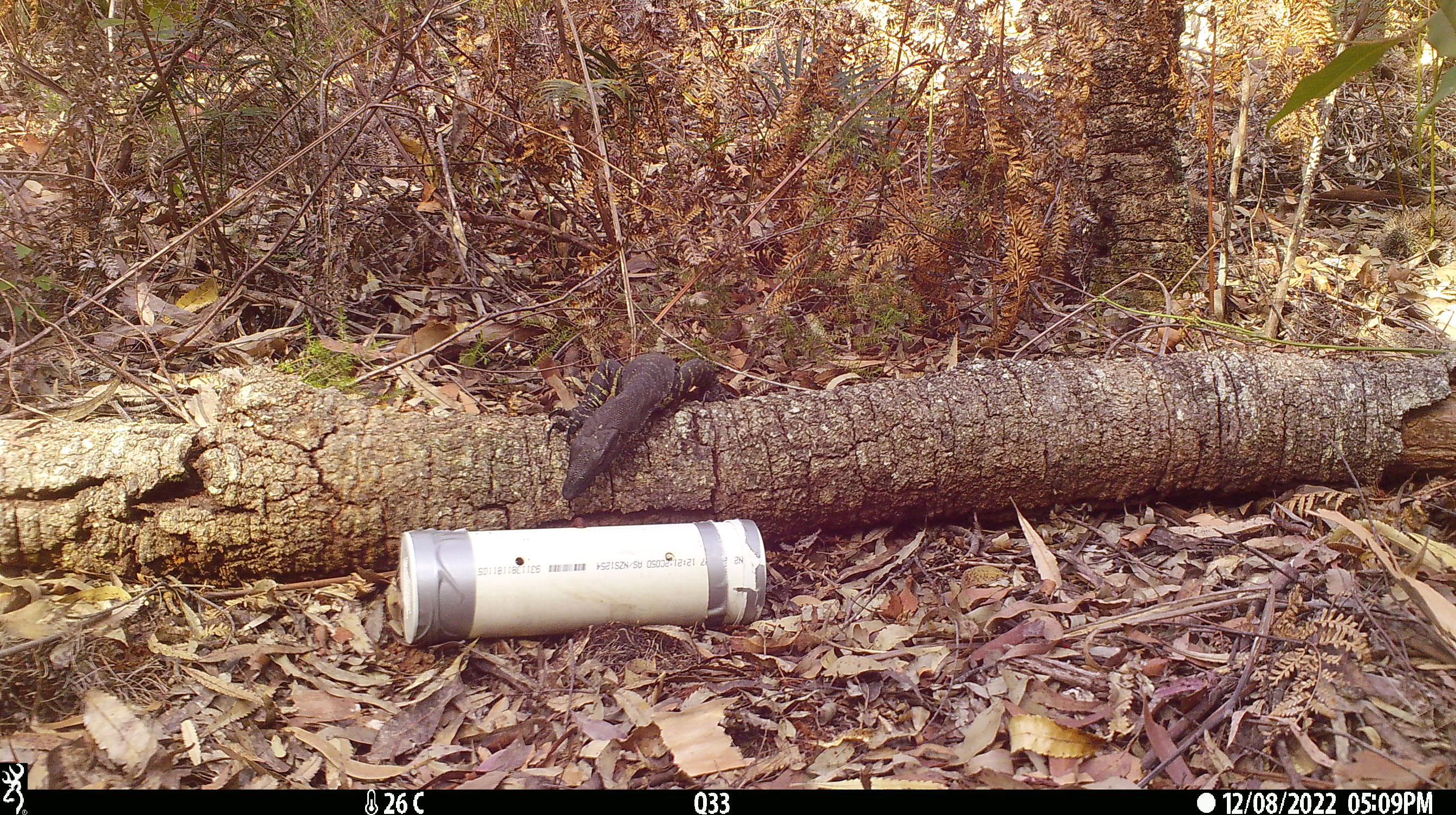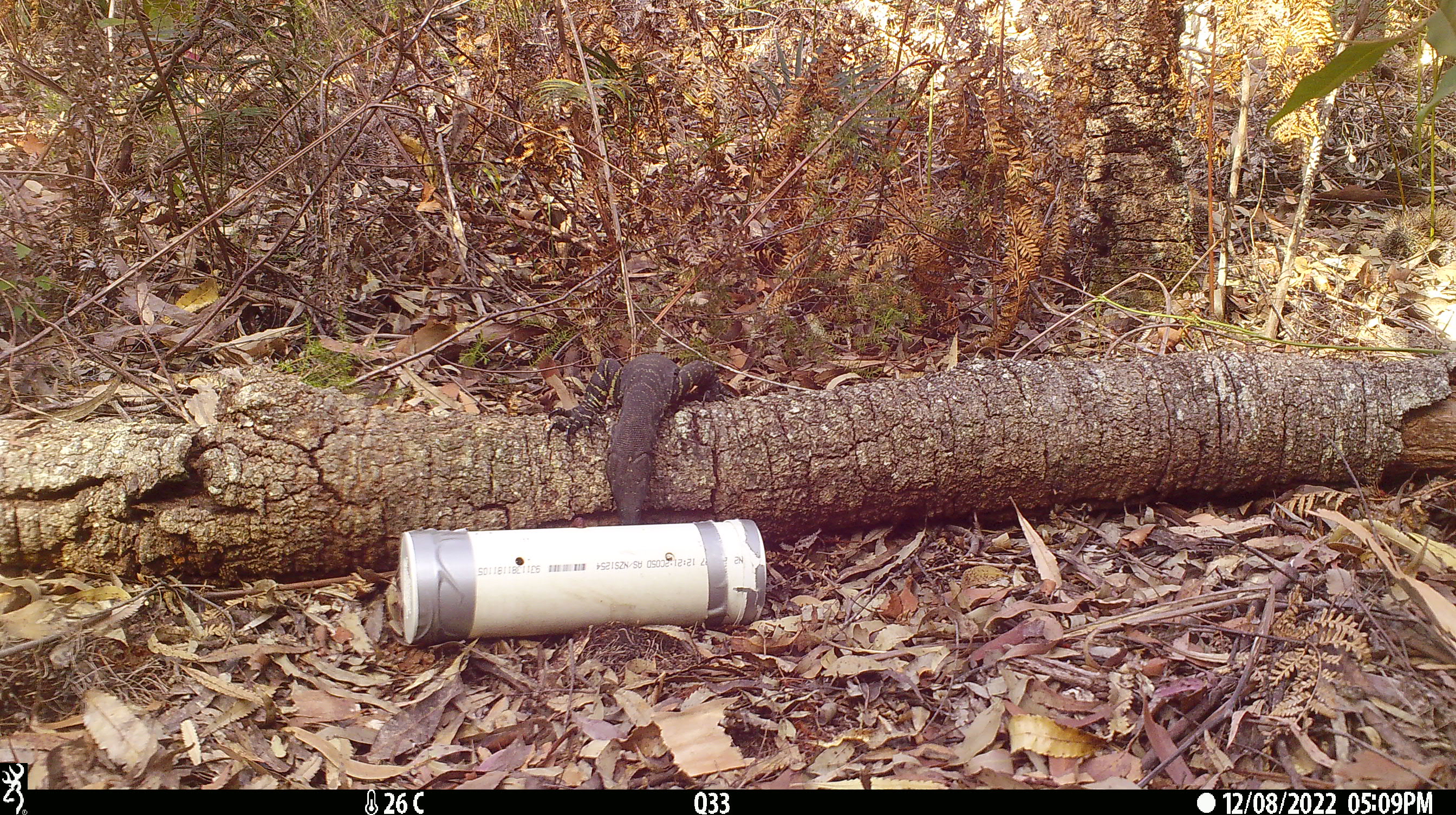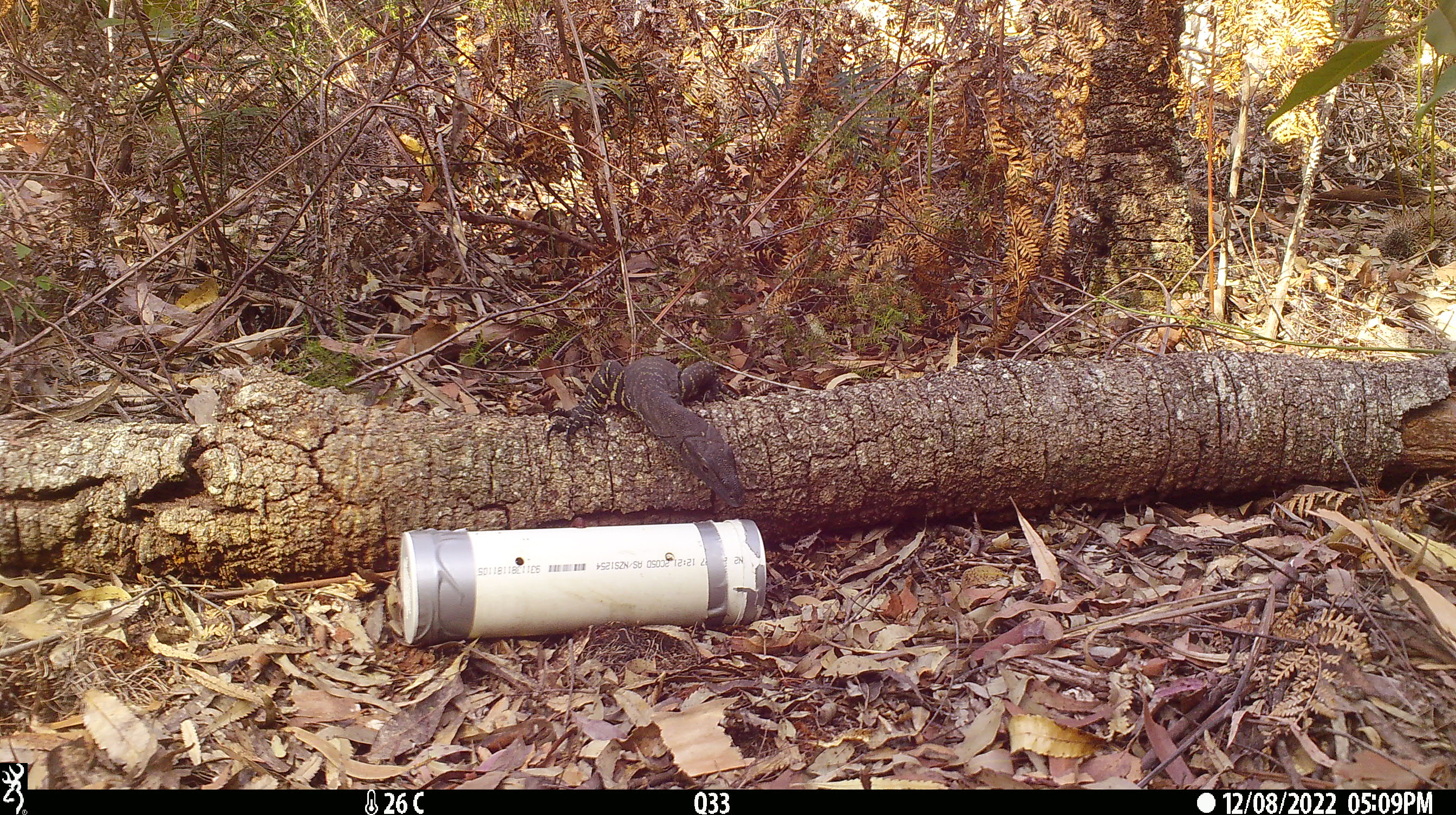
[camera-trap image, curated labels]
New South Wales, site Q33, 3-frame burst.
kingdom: Animalia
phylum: Chordata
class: Reptilia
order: Squamata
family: Varanidae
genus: Varanus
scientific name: Varanus varius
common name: lace monitor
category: goanna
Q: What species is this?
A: Goanna (lace monitor) (Varanus varius).